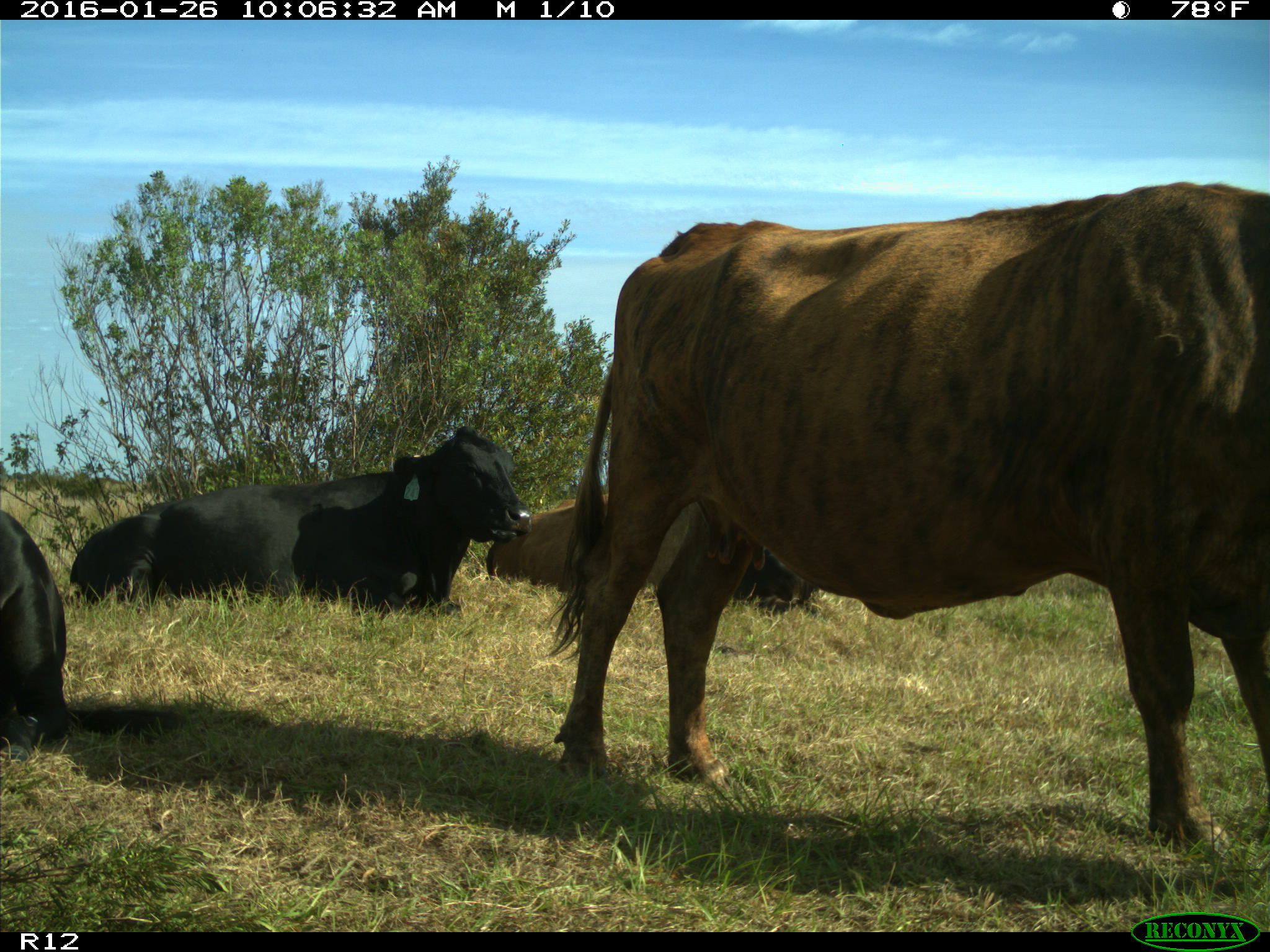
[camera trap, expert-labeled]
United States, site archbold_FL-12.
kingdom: Animalia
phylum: Chordata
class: Mammalia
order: Artiodactyla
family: Bovidae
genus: Bos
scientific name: Bos taurus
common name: domestic cow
Bos taurus (domestic cow).